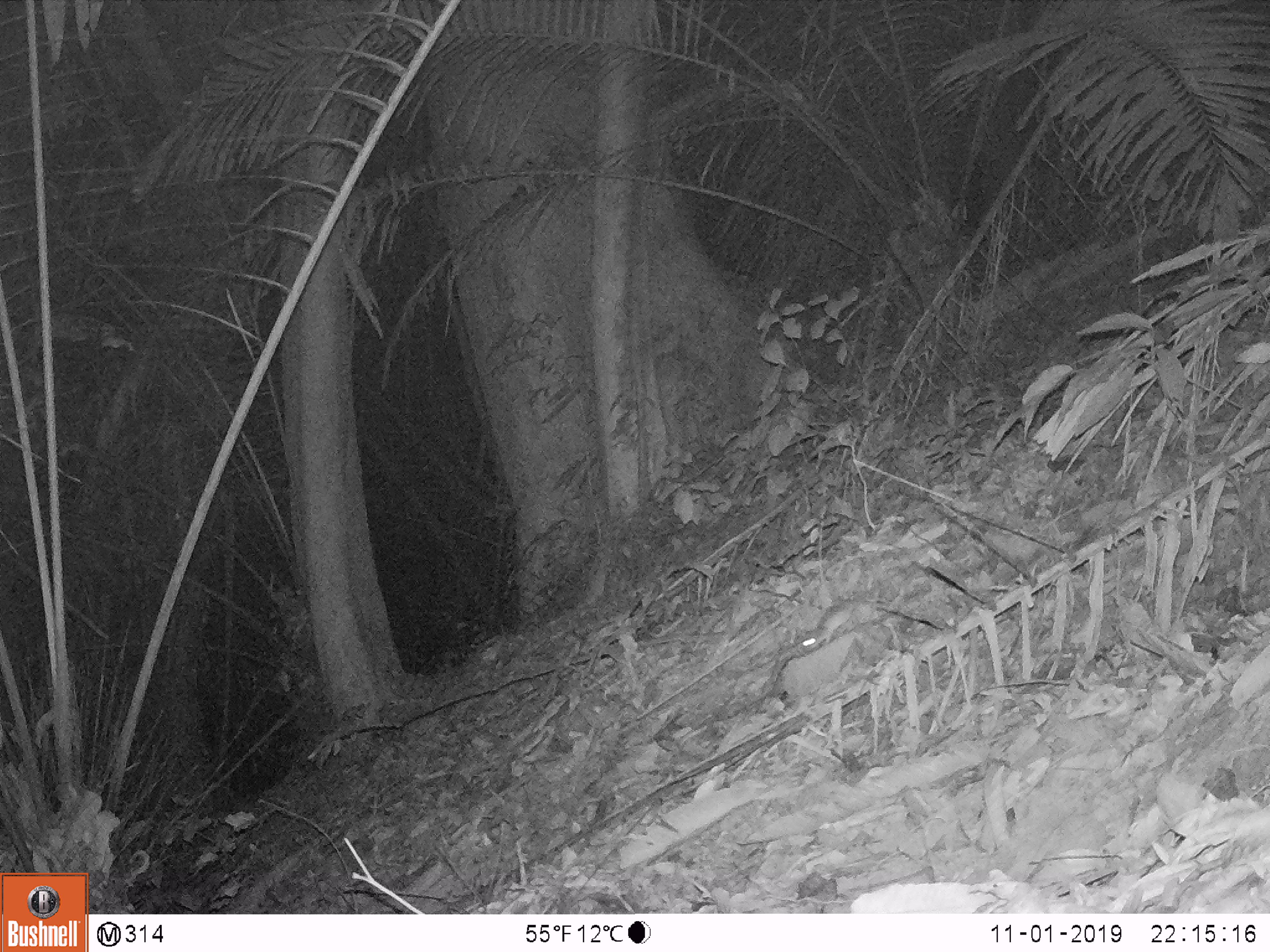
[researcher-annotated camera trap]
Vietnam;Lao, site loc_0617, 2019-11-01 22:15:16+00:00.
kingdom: Animalia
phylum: Chordata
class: Mammalia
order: Rodentia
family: Muridae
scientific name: Muridae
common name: old-world mice and rats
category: unidentified murid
Unidentified murid (old-world mice and rats) (Muridae). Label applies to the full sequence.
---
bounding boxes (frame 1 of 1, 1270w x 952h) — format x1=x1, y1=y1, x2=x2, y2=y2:
unidentified murid: x1=800, y1=591, x2=871, y2=652